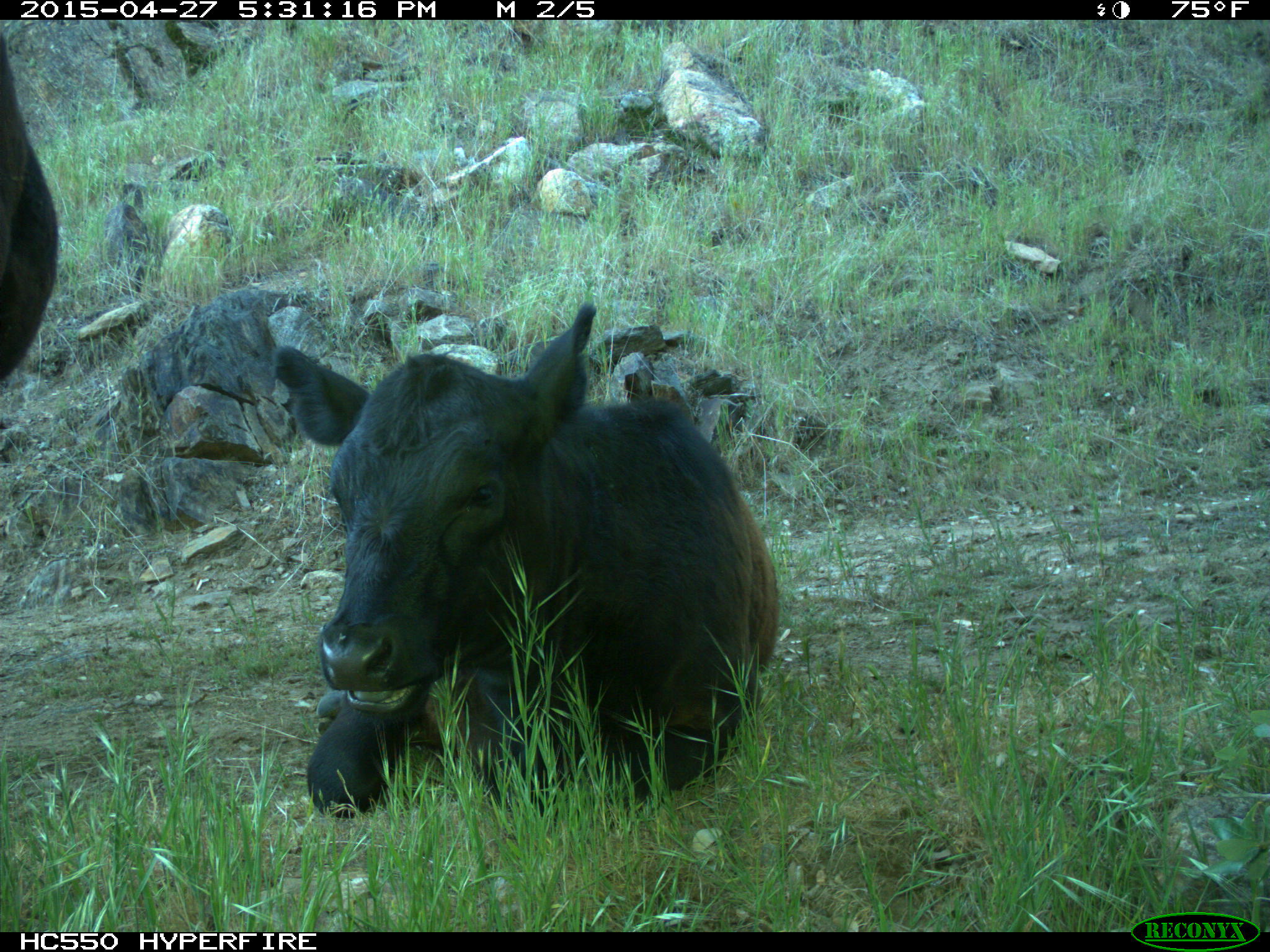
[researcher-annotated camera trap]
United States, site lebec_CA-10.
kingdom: Animalia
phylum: Chordata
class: Mammalia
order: Artiodactyla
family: Bovidae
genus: Bos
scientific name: Bos taurus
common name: domestic cow